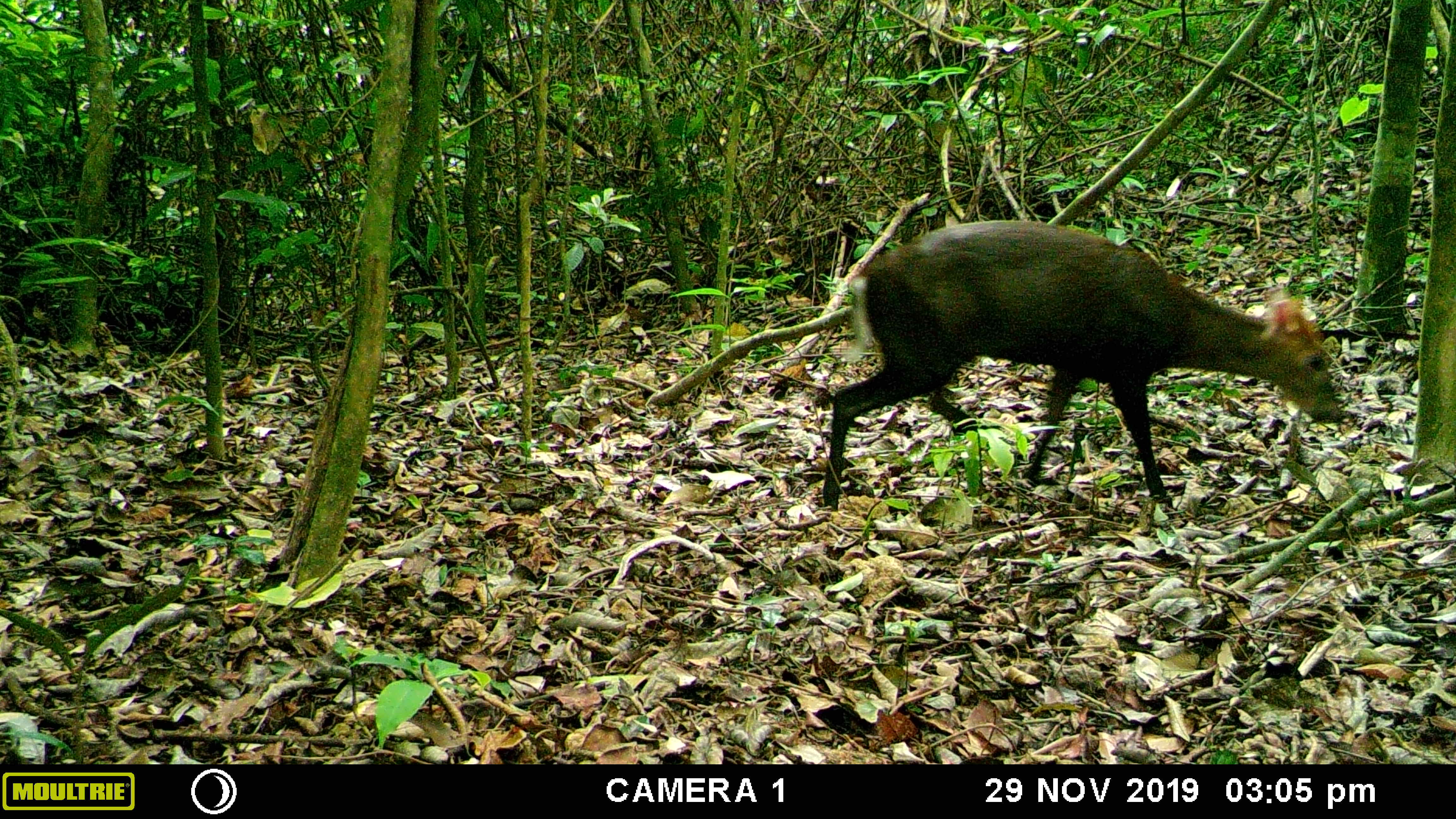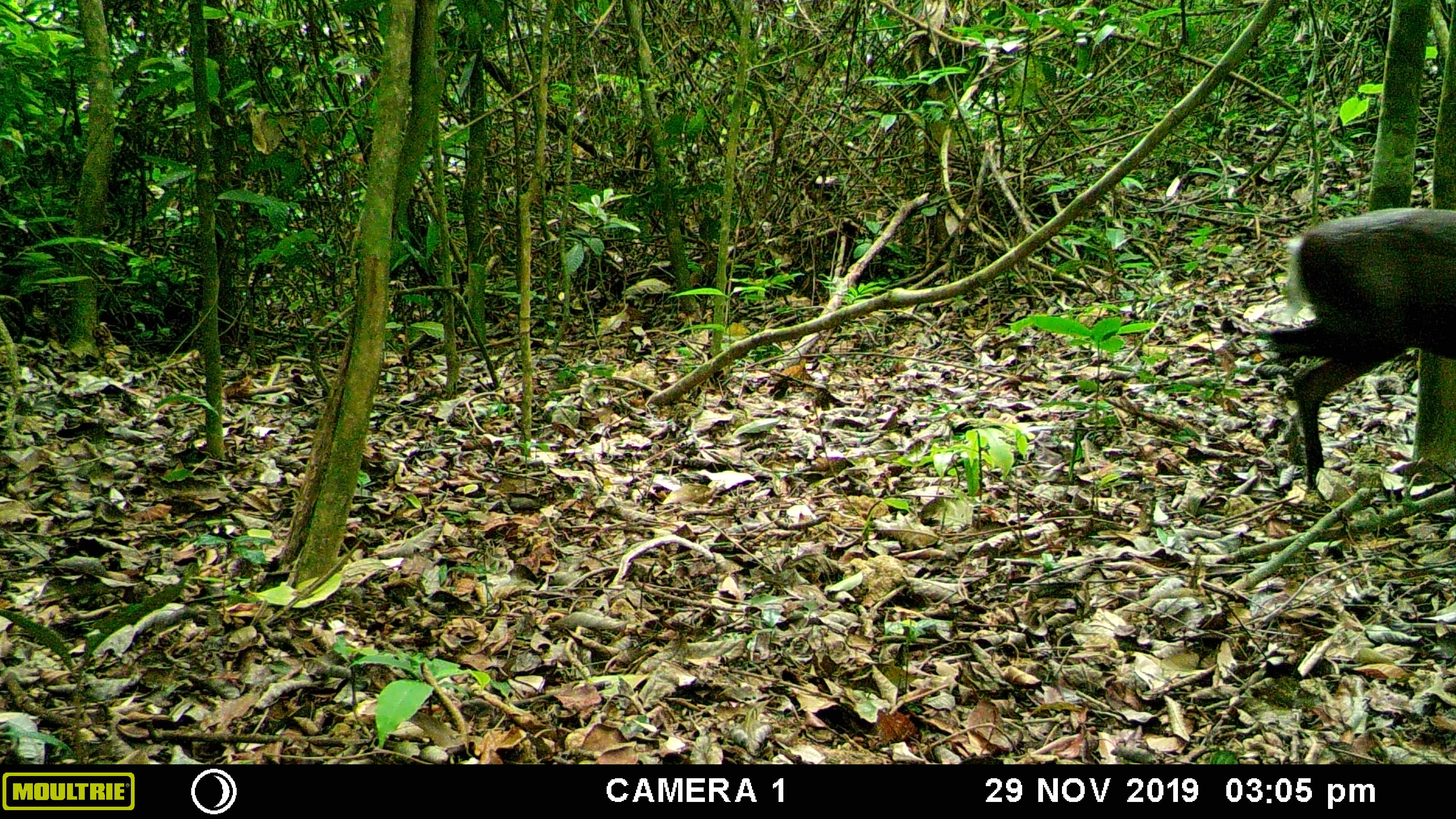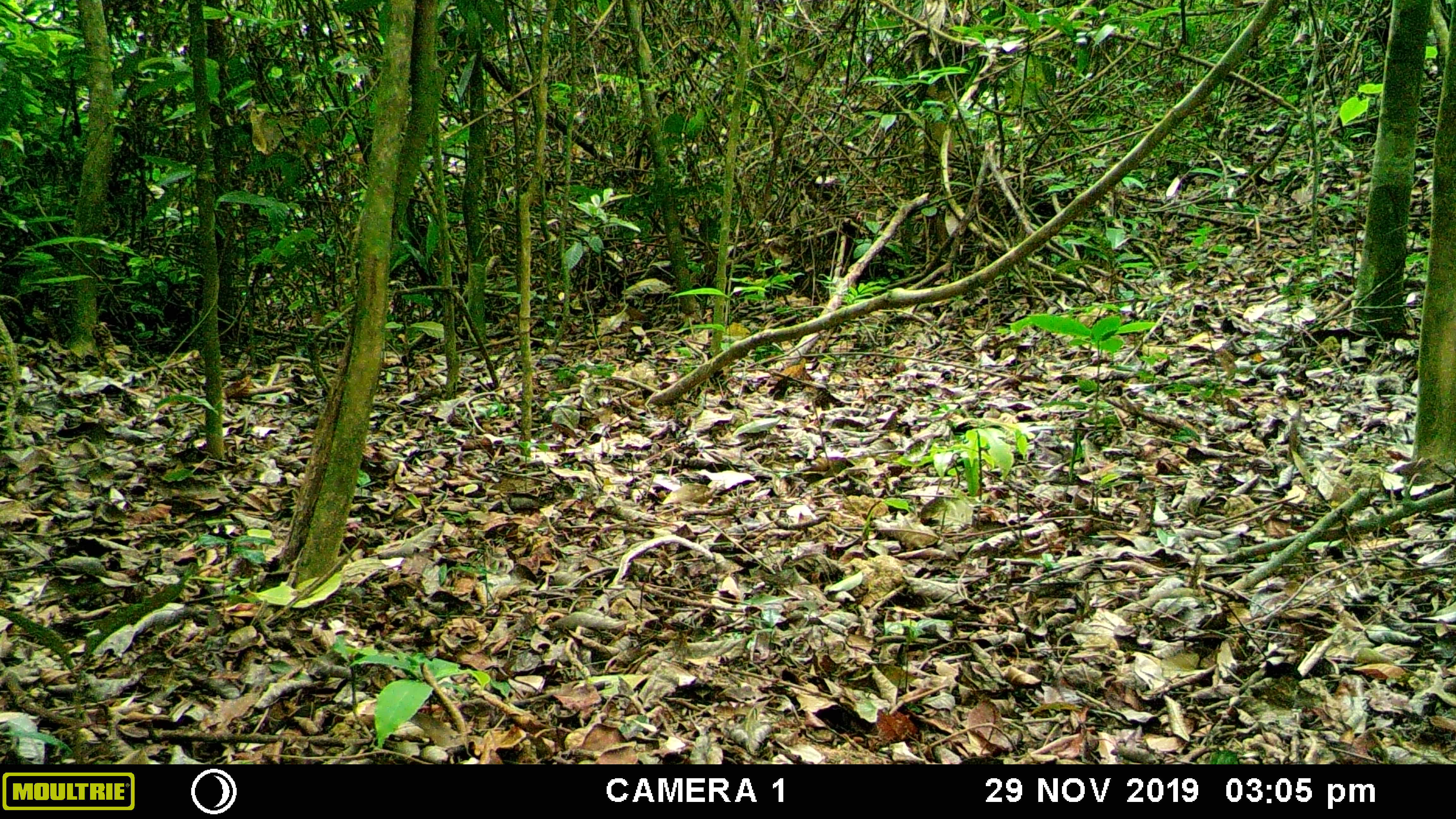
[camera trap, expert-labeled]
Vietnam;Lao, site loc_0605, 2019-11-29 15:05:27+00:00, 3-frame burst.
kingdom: Animalia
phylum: Chordata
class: Mammalia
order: Artiodactyla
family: Cervidae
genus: Muntiacus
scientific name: Muntiacus rooseveltorum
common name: roosevelt's muntjac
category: roosevelts muntjac group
Roosevelts muntjac group (roosevelt's muntjac) (Muntiacus rooseveltorum). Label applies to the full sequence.